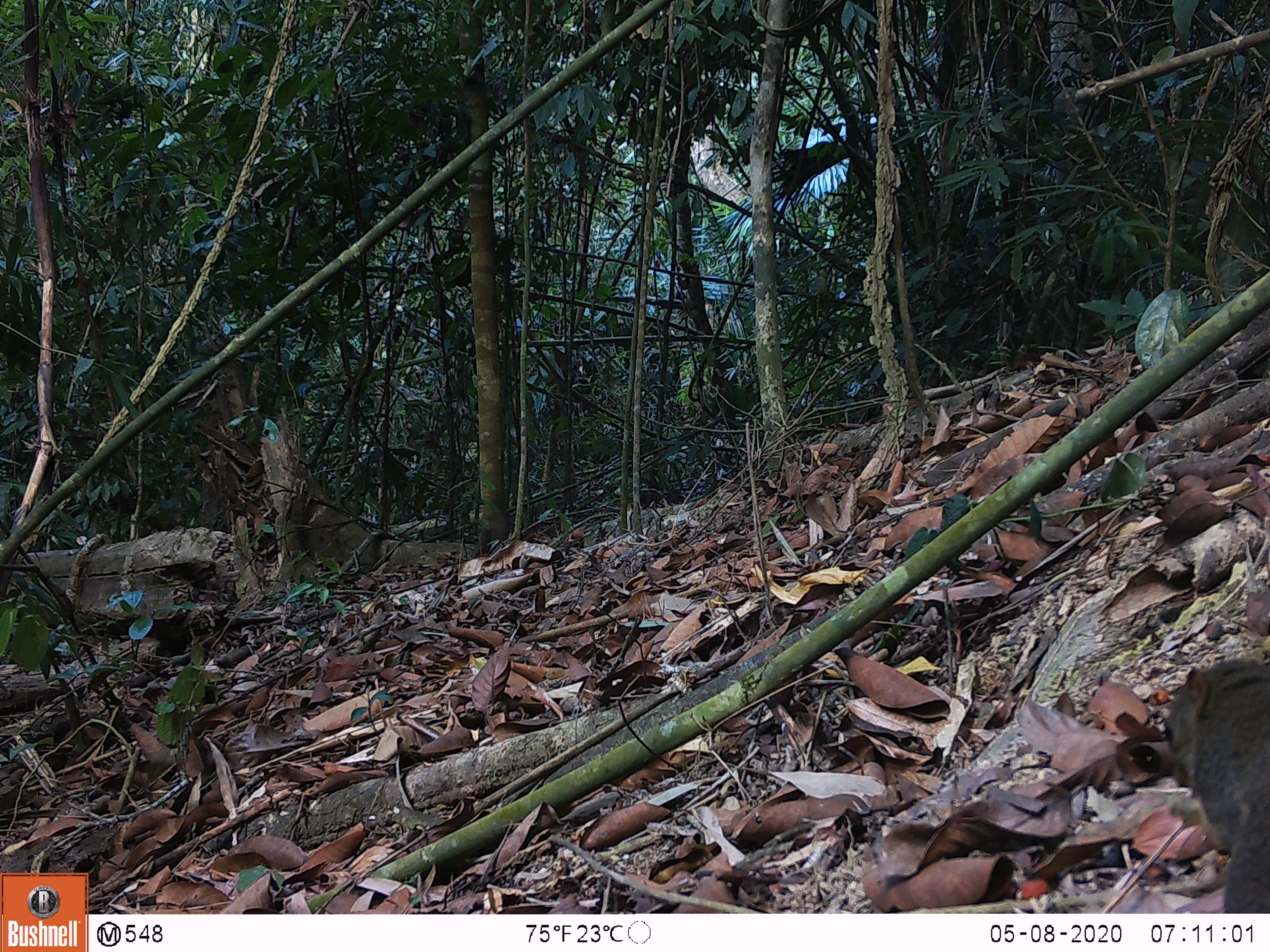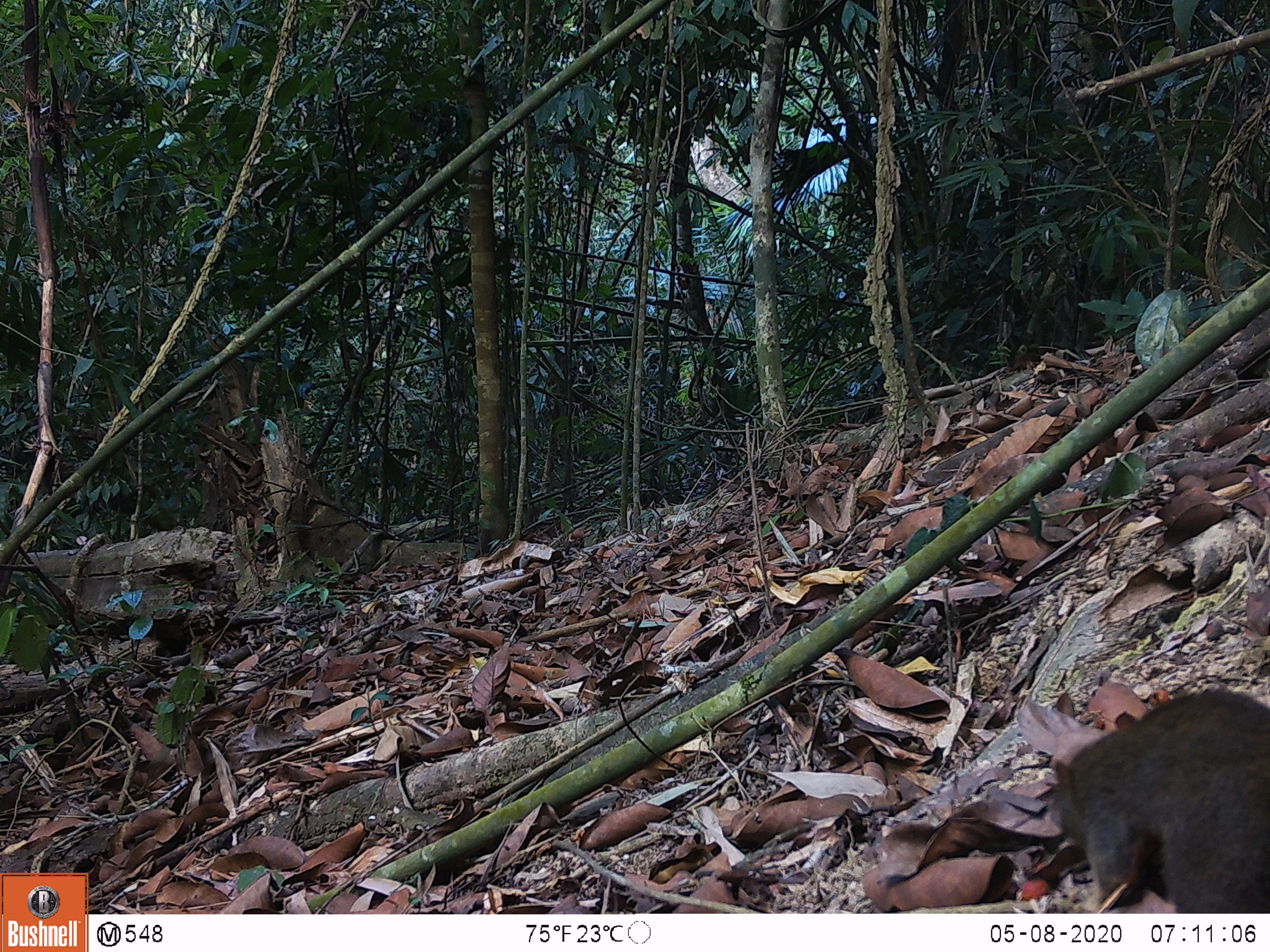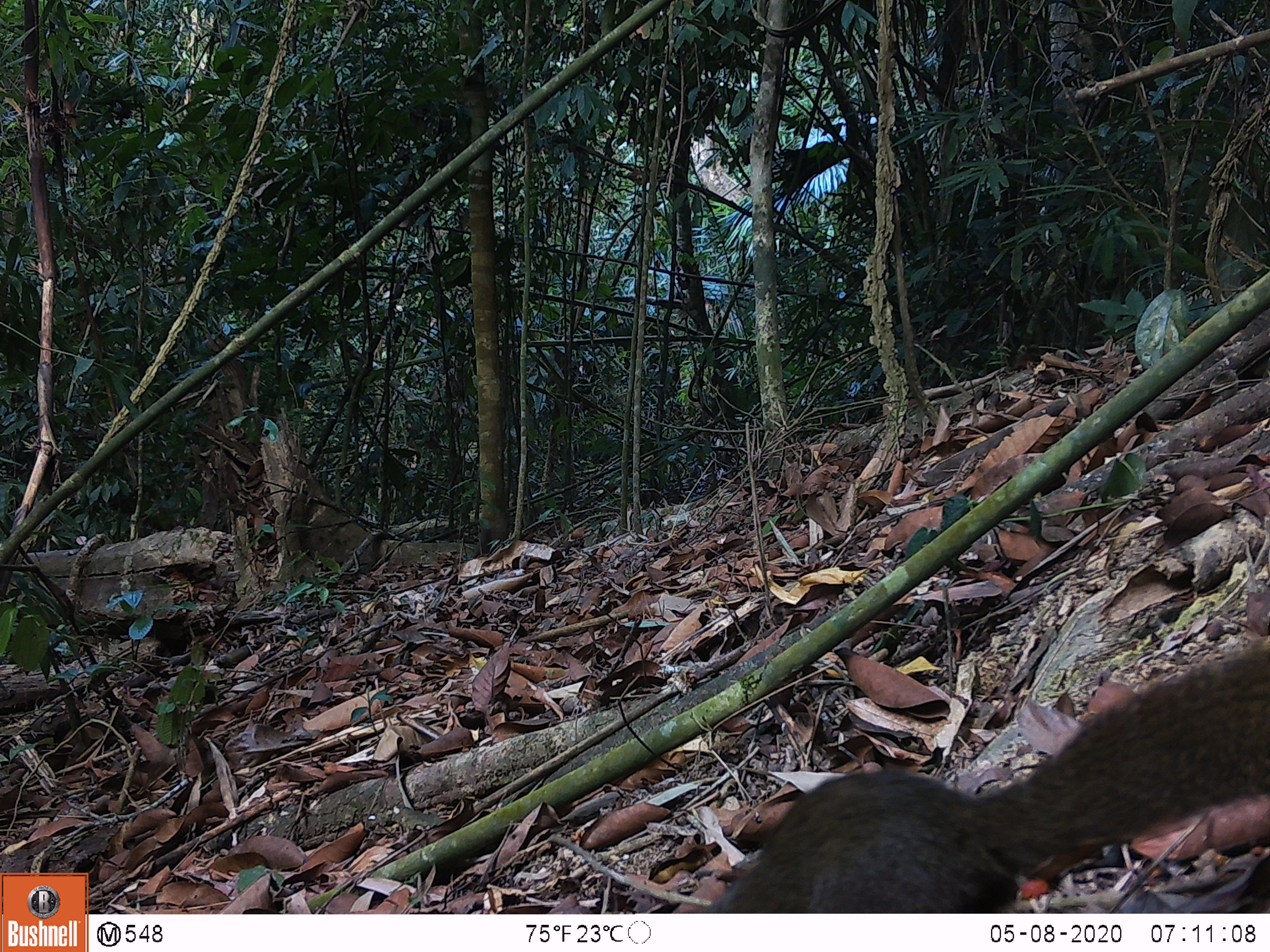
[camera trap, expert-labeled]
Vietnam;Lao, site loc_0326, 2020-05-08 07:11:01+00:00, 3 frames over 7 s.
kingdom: Animalia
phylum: Chordata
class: Mammalia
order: Rodentia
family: Sciuridae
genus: Callosciurus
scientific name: Callosciurus erythraeus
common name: pallas's squirrel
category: pallass squirrel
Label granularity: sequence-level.